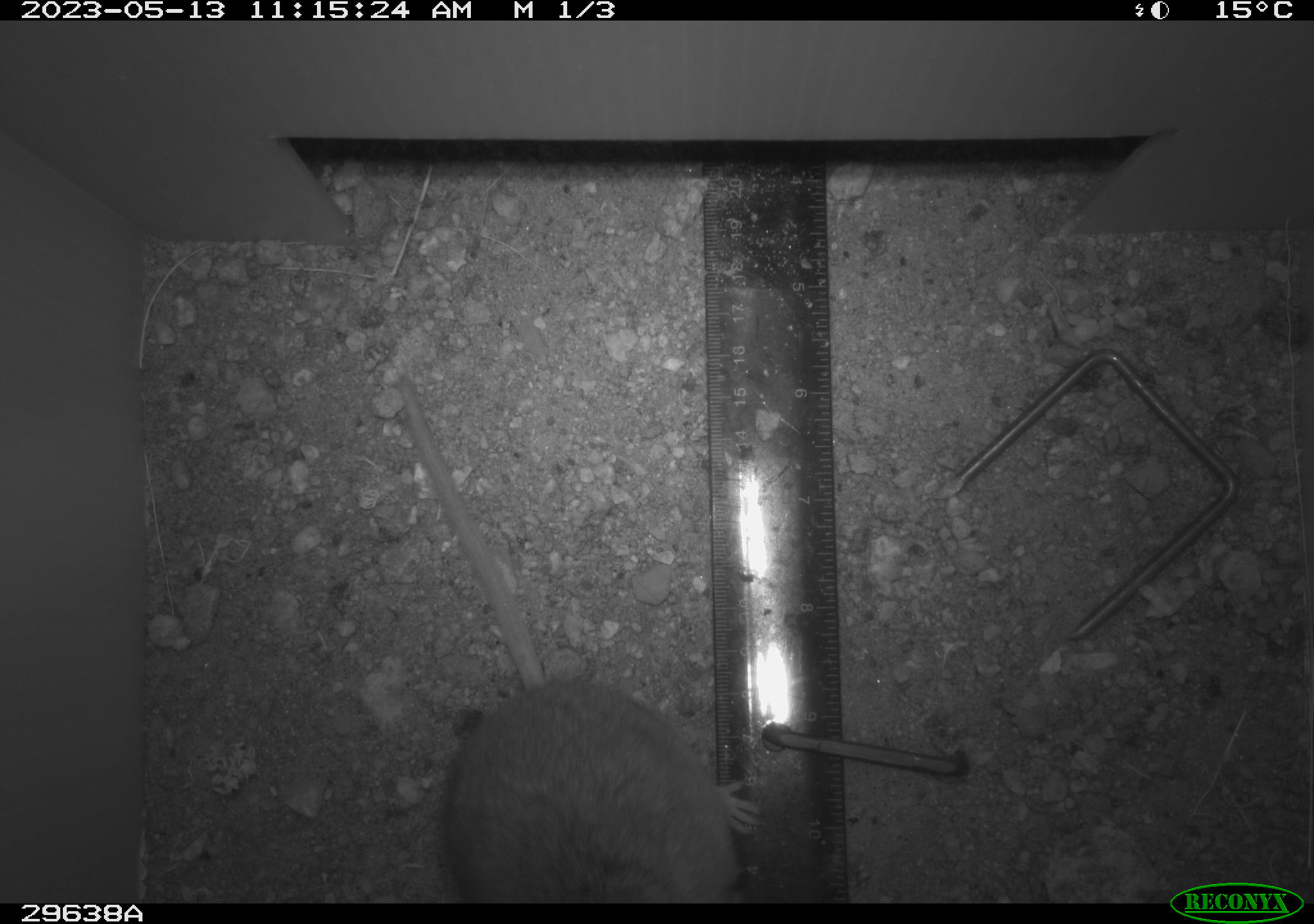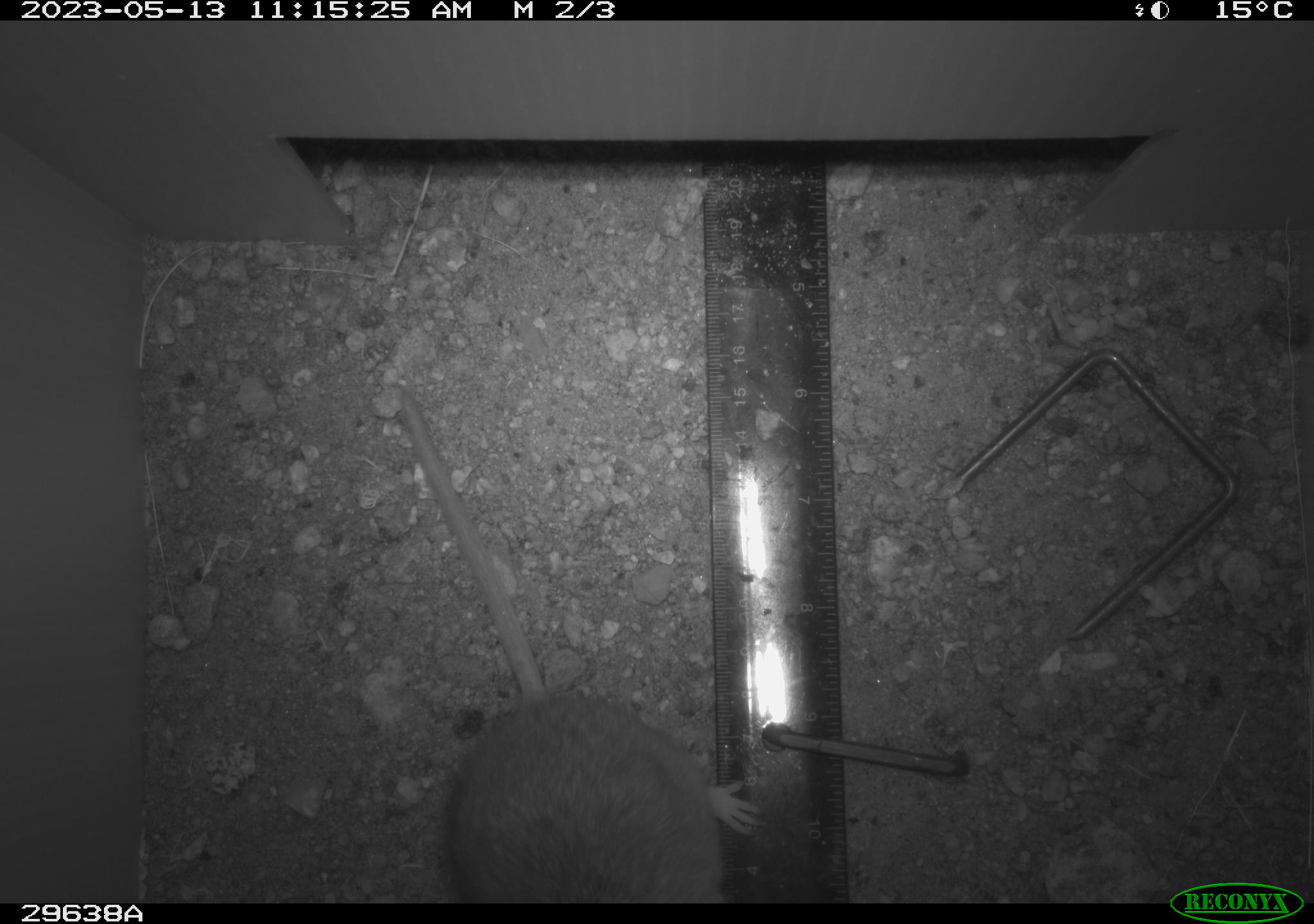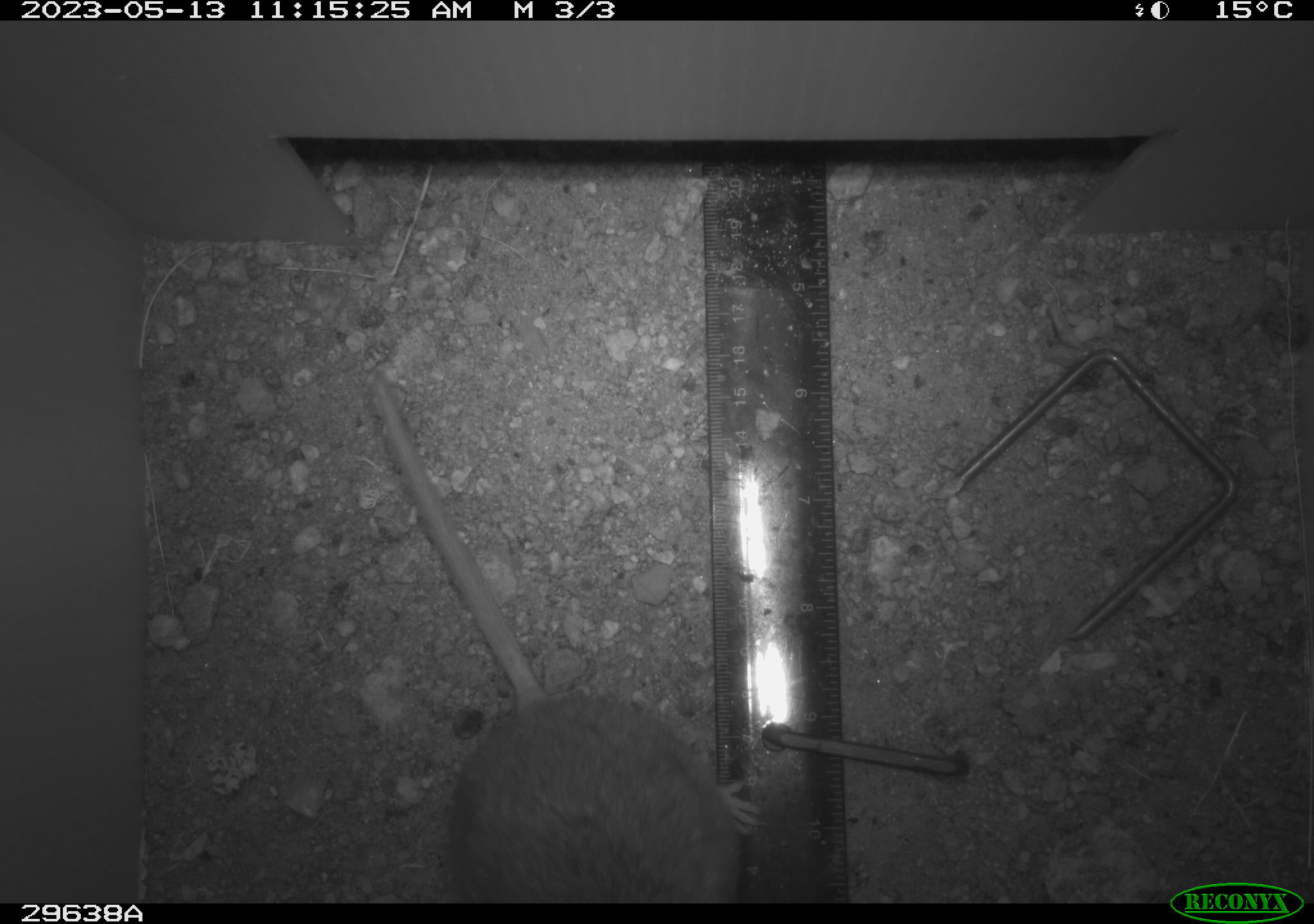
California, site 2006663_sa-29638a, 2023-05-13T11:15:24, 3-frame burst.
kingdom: Animalia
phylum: Chordata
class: Mammalia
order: Rodentia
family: Cricetidae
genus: Neotoma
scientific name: Neotoma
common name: pack rat or woodrat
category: neotoma species